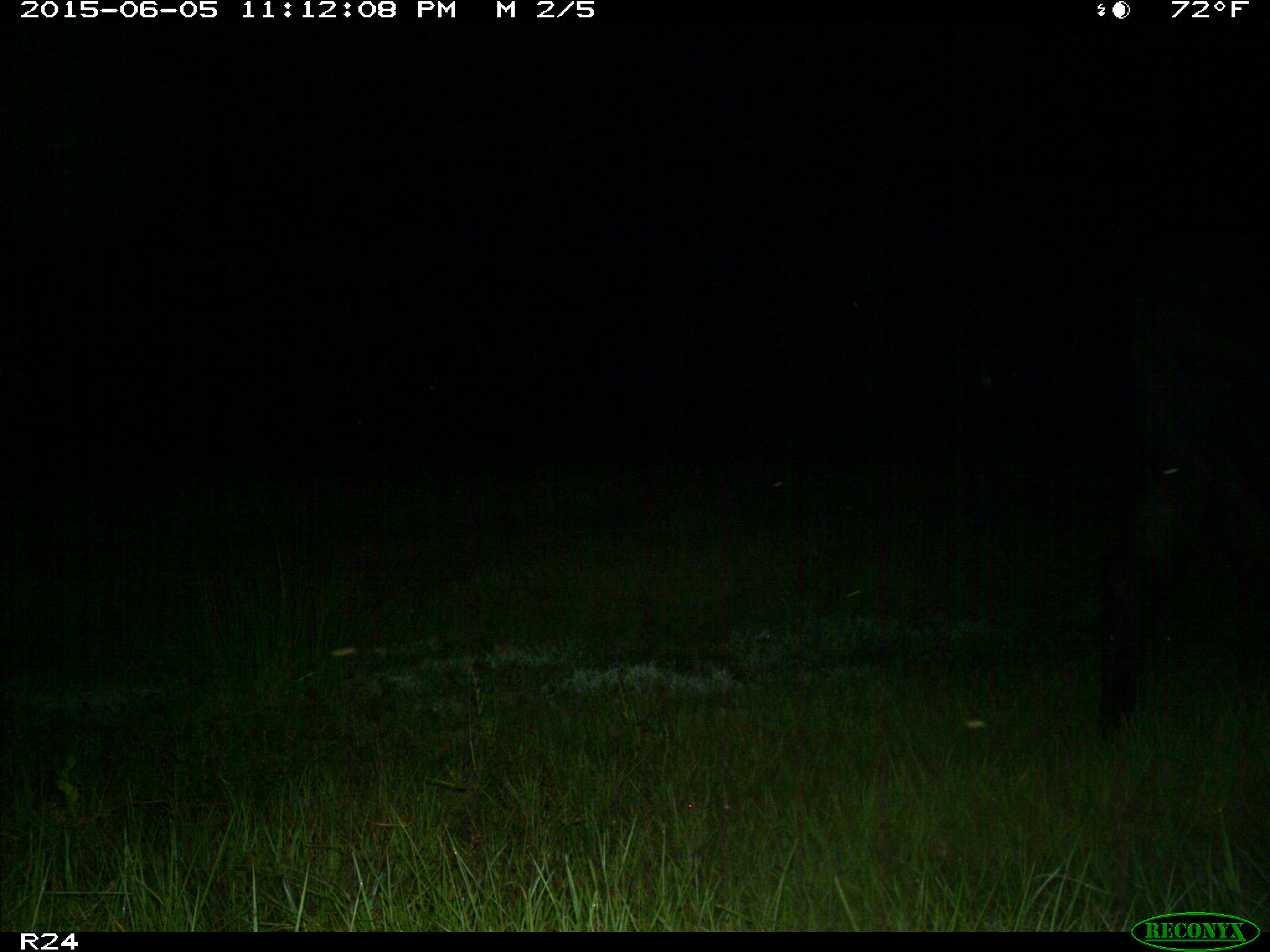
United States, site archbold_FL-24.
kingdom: Animalia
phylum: Chordata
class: Mammalia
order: Artiodactyla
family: Bovidae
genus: Bos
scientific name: Bos taurus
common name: domestic cow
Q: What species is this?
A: Bos taurus (domestic cow).